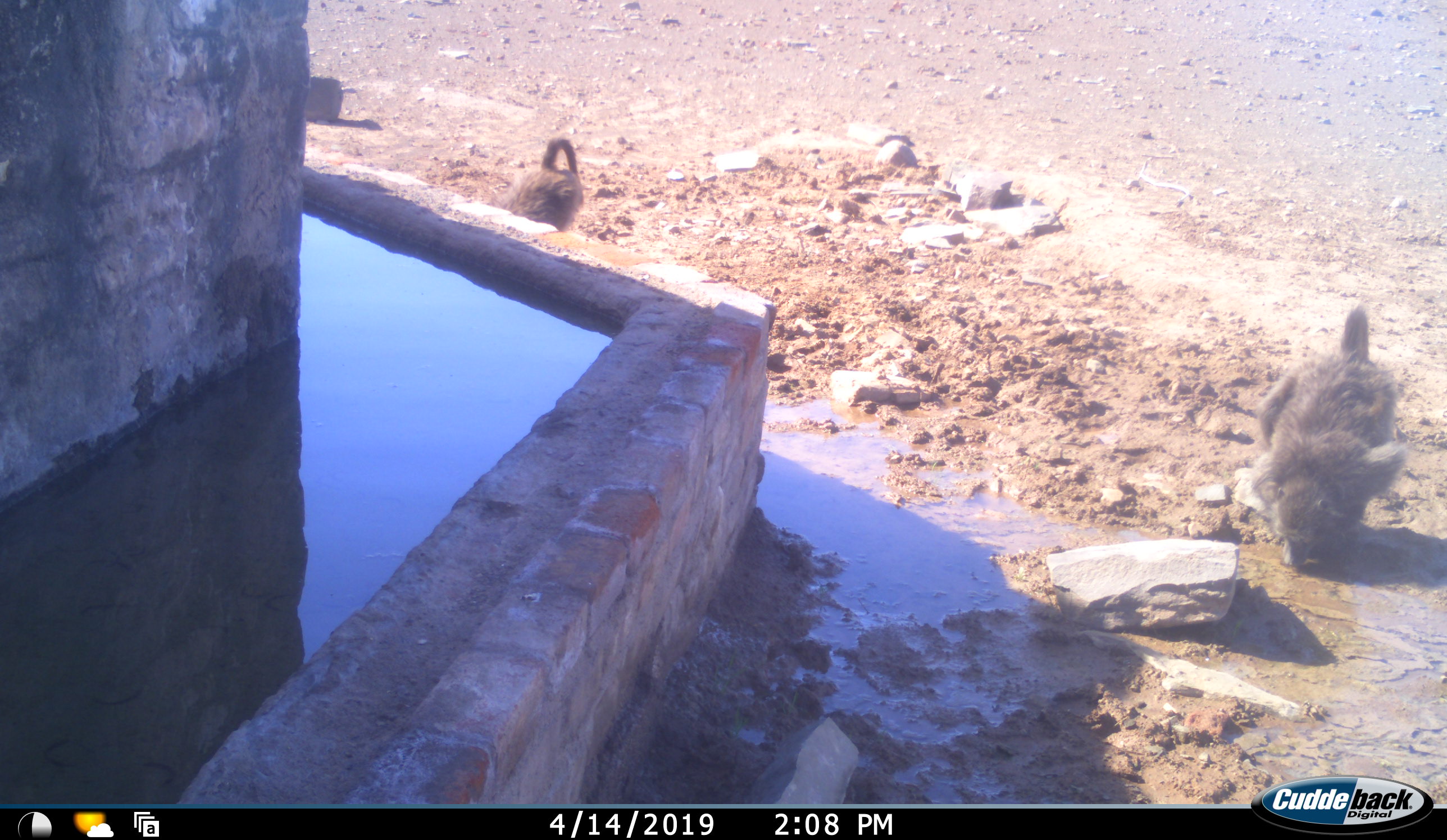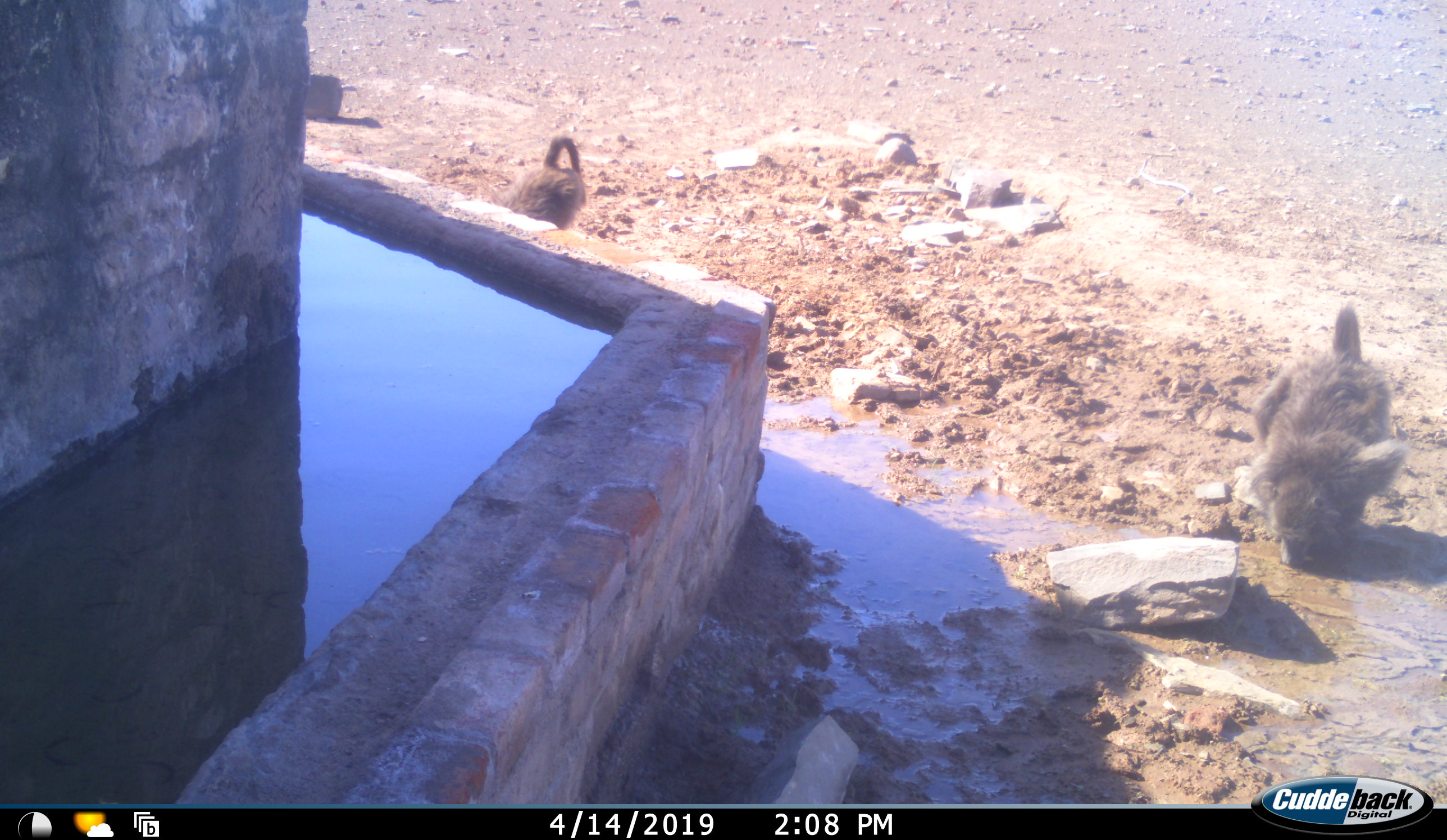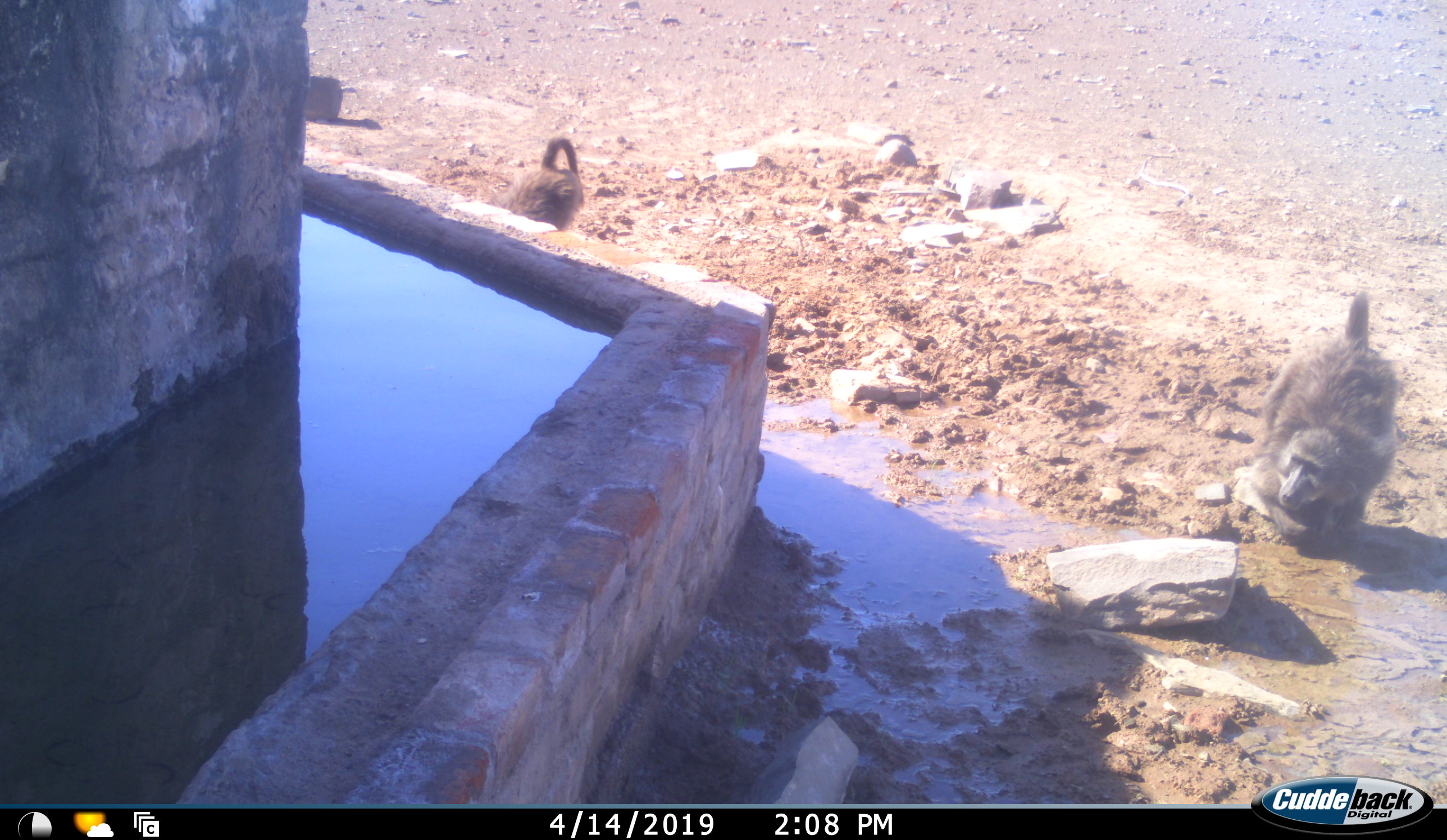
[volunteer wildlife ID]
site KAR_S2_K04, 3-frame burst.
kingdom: Animalia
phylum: Chordata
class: Mammalia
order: Primates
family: Cercopithecidae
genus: Papio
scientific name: Papio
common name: baboon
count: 2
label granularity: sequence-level